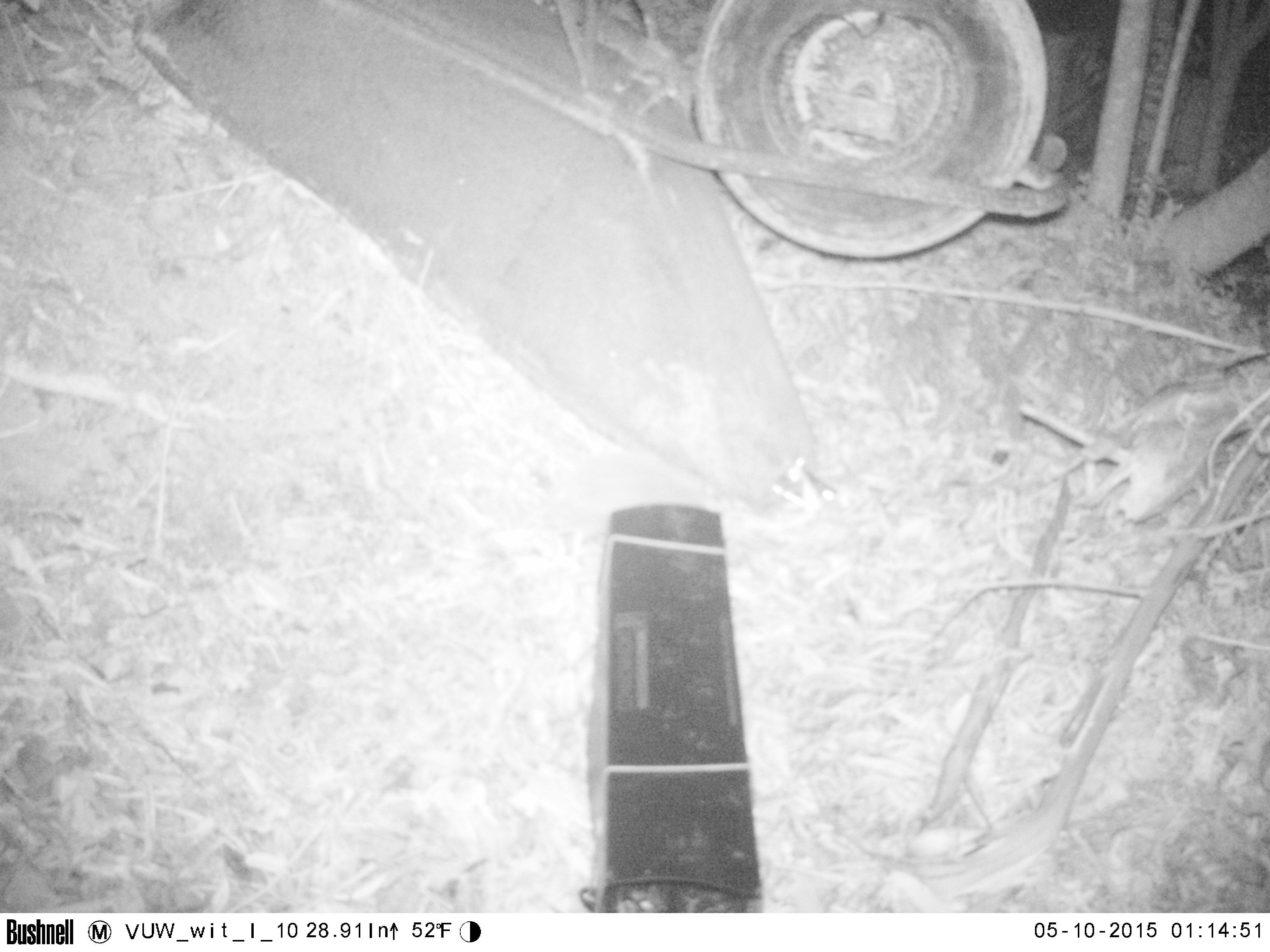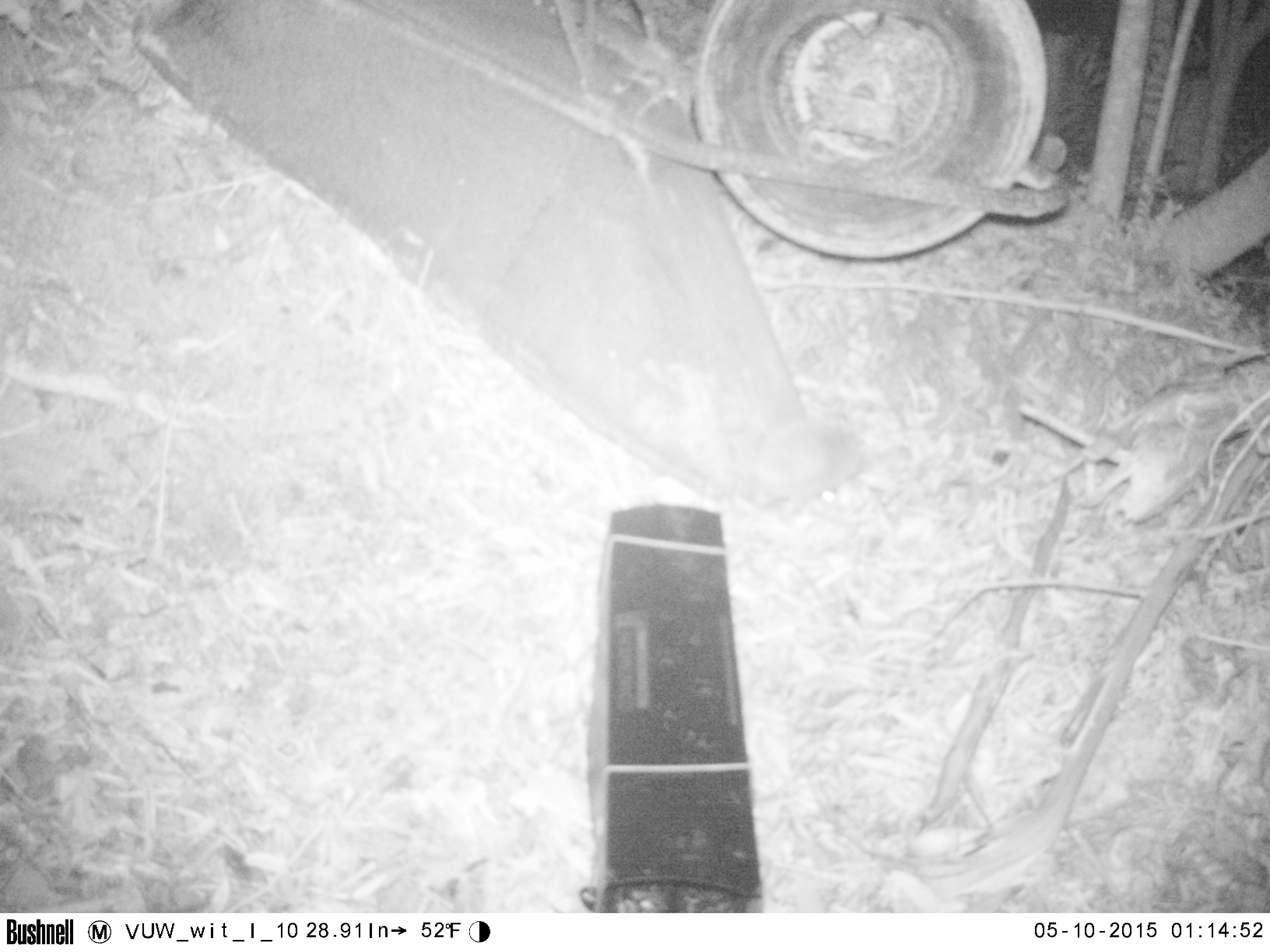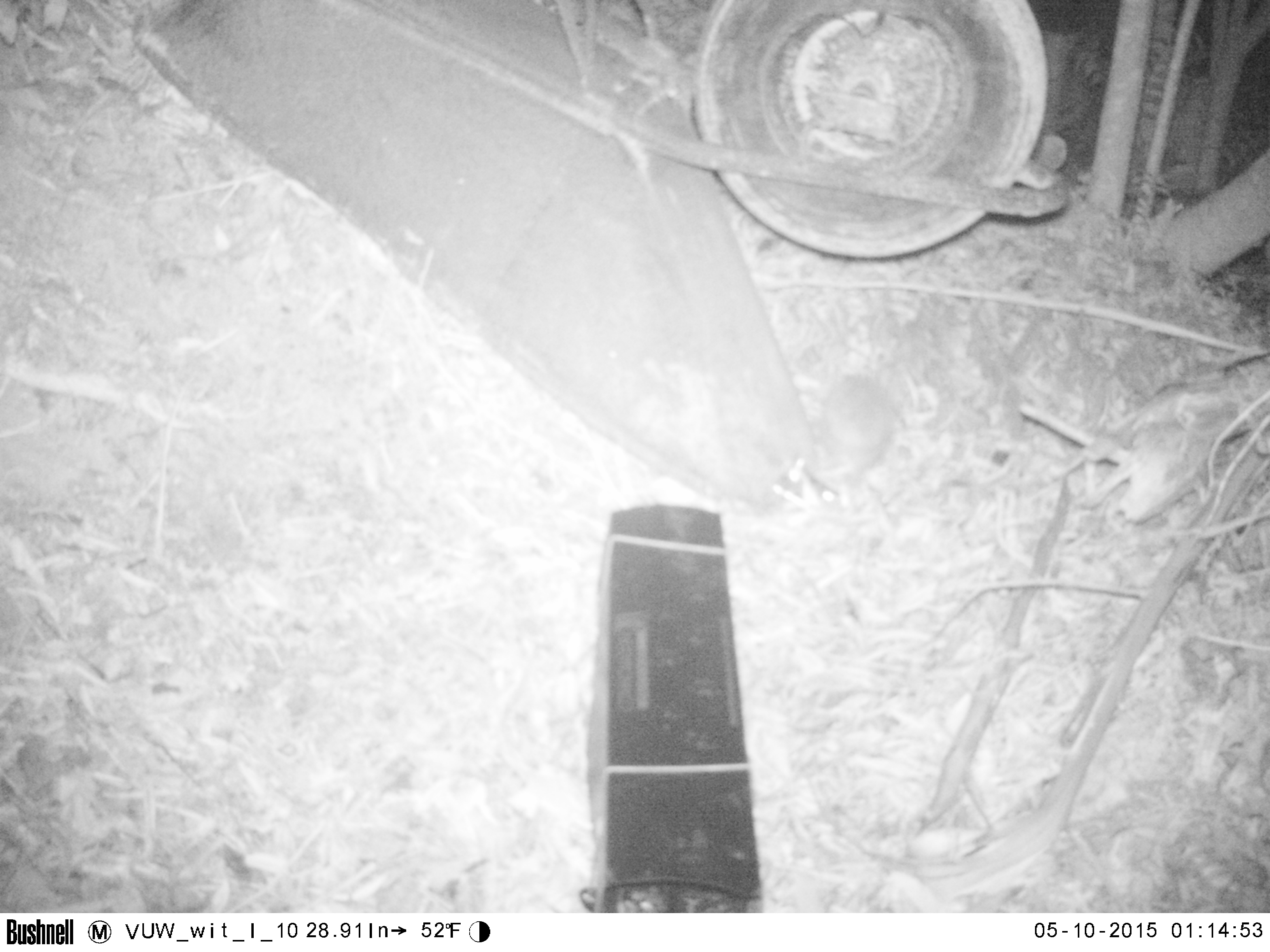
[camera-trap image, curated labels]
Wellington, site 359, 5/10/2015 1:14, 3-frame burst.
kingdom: Animalia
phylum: Chordata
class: Mammalia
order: Eulipotyphla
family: Erinaceidae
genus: Erinaceus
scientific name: Erinaceus europaeus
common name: hedgehog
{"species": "hedgehog (Erinaceus europaeus)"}